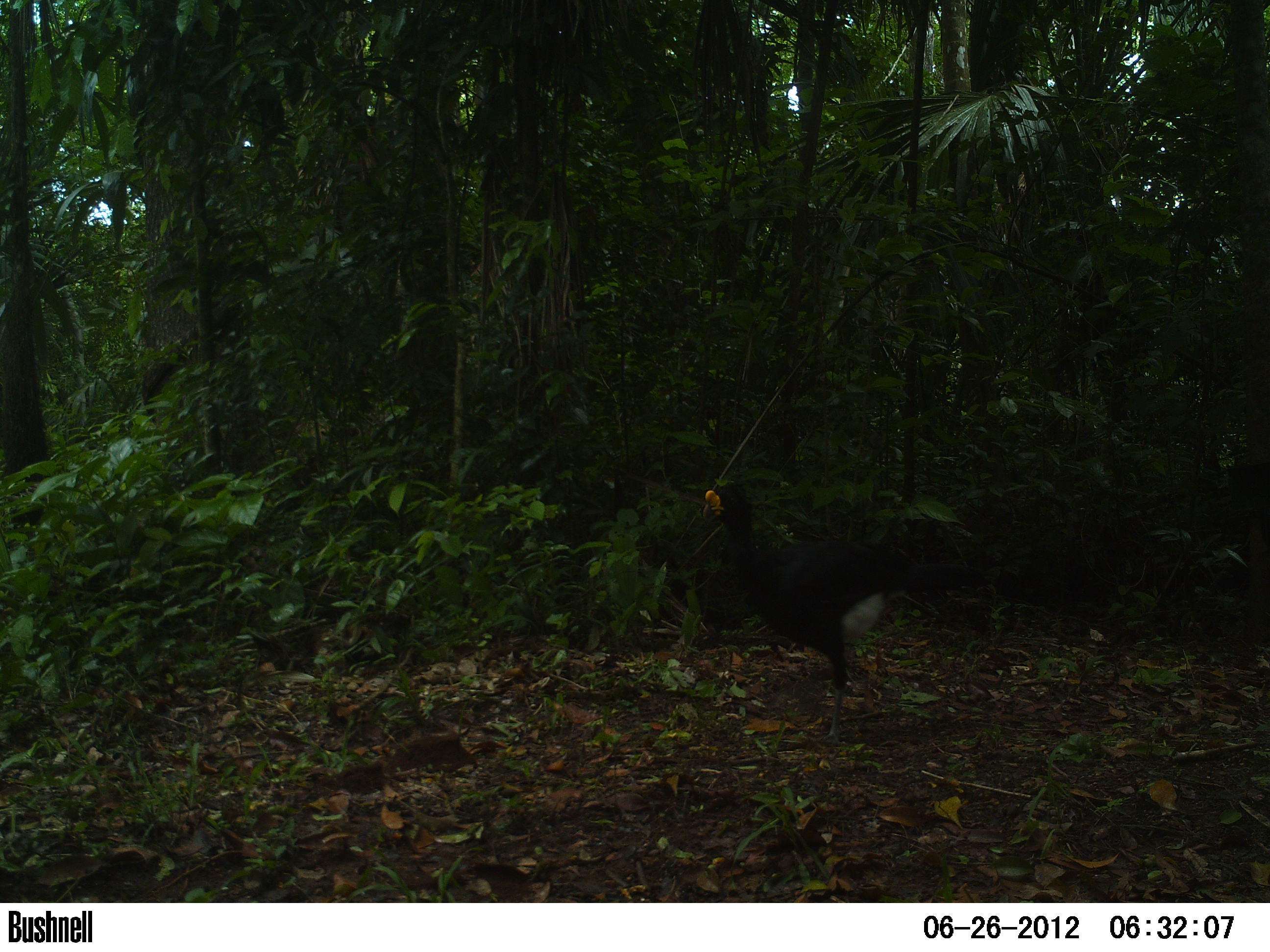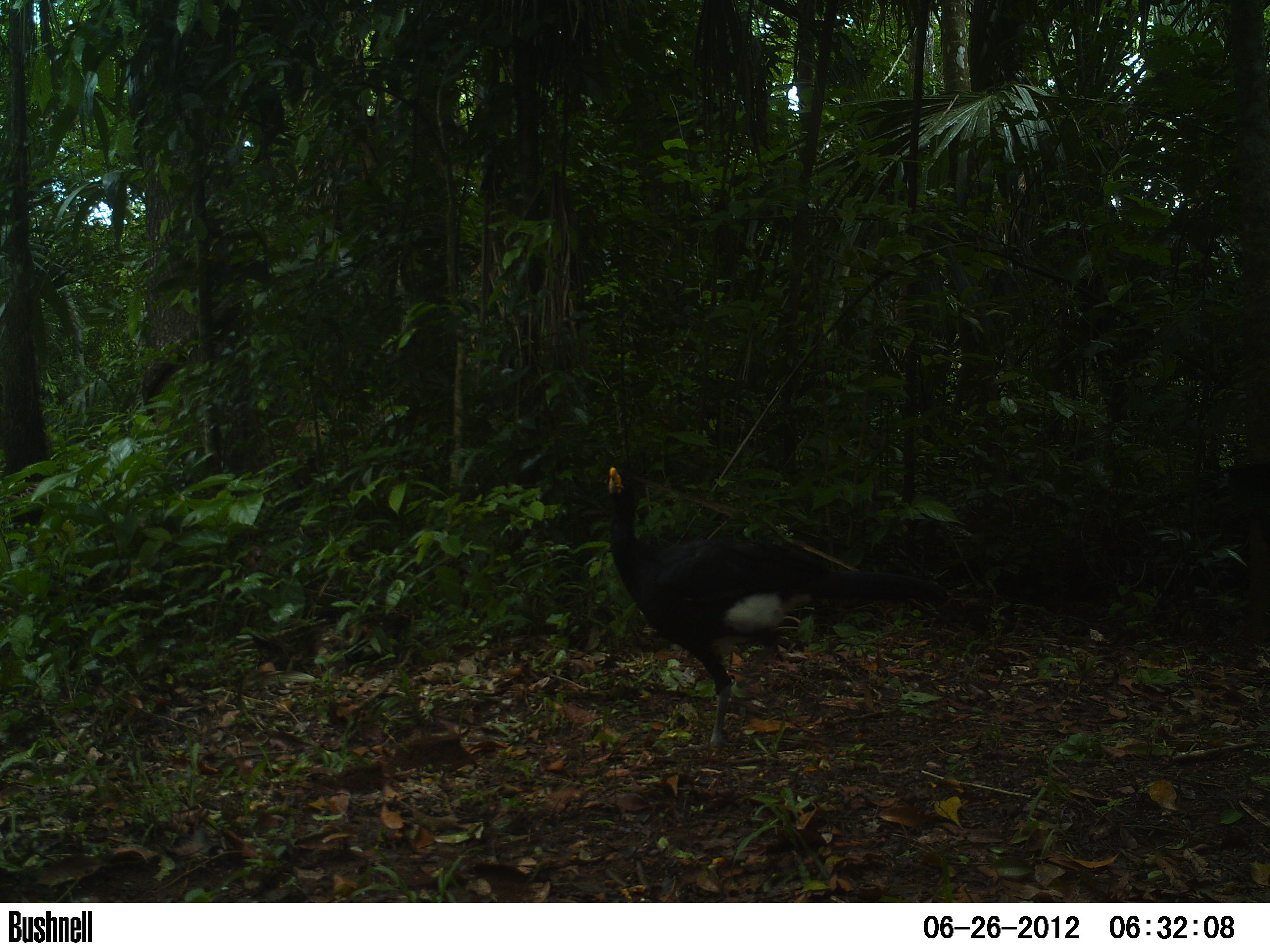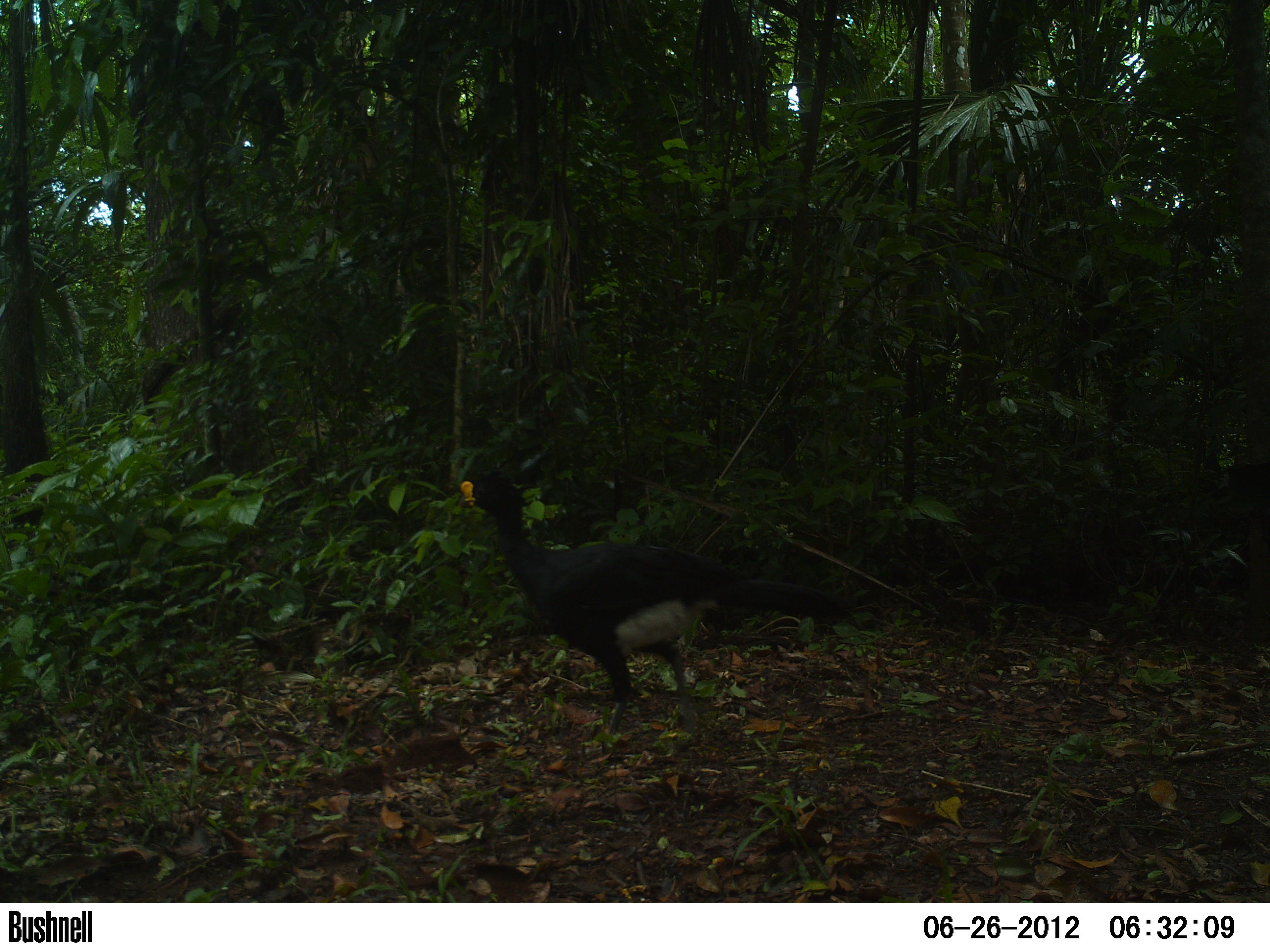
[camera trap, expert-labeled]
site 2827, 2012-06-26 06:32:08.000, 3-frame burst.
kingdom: Animalia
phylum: Chordata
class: Aves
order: Galliformes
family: Cracidae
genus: Crax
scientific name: Crax rubra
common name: great curassow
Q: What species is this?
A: Crax rubra (great curassow).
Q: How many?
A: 1.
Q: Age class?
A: Adult.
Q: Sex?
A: Male.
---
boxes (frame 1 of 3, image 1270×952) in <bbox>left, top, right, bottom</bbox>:
crax rubra: <bbox>702, 480, 988, 745</bbox>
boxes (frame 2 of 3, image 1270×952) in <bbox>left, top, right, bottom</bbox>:
crax rubra: <bbox>604, 463, 951, 750</bbox>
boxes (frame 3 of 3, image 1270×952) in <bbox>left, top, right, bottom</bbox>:
crax rubra: <bbox>459, 466, 860, 736</bbox>